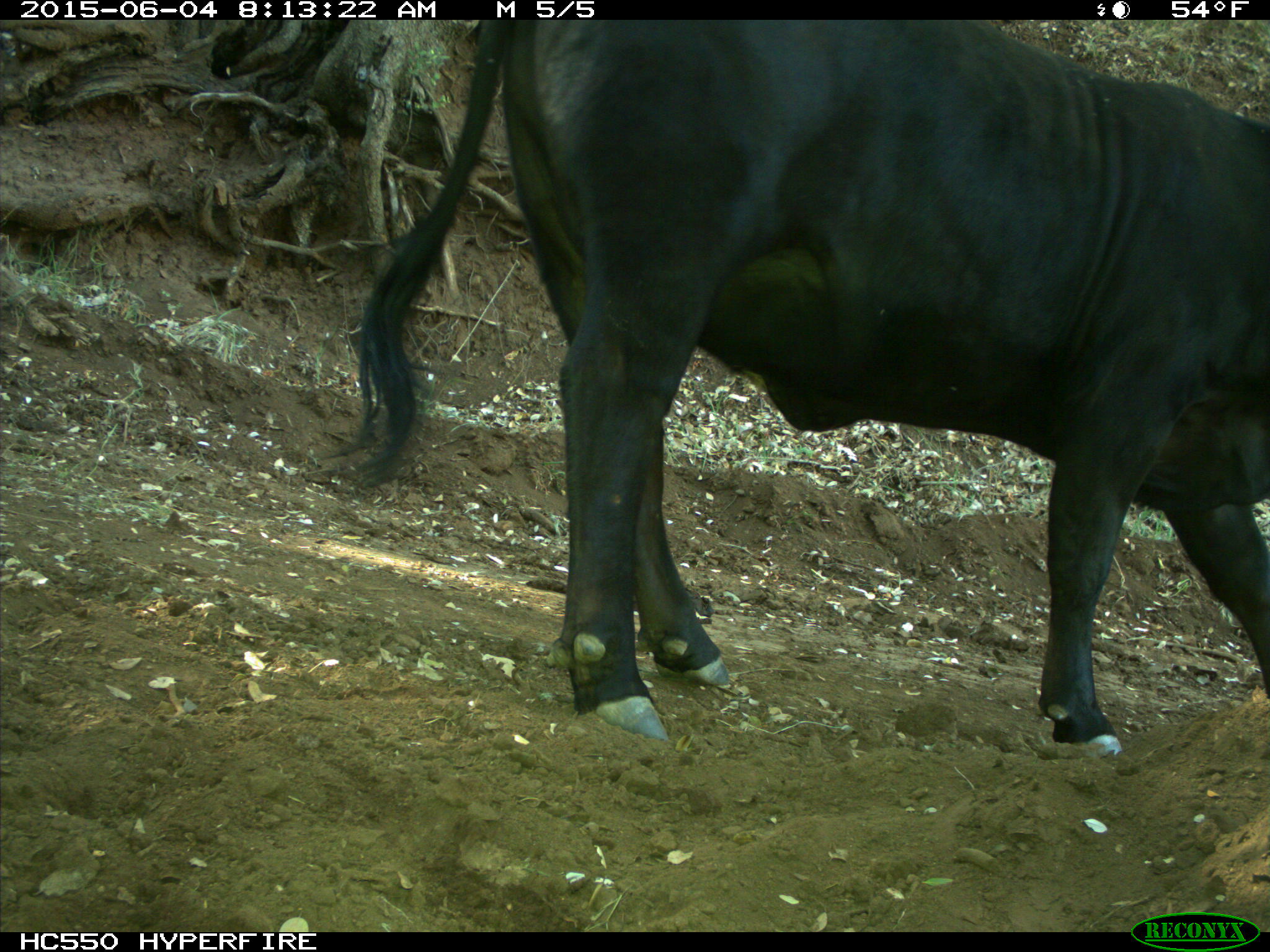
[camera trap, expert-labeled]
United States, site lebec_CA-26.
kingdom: Animalia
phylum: Chordata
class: Mammalia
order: Artiodactyla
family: Bovidae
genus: Bos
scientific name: Bos taurus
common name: domestic cow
Bos taurus (domestic cow).